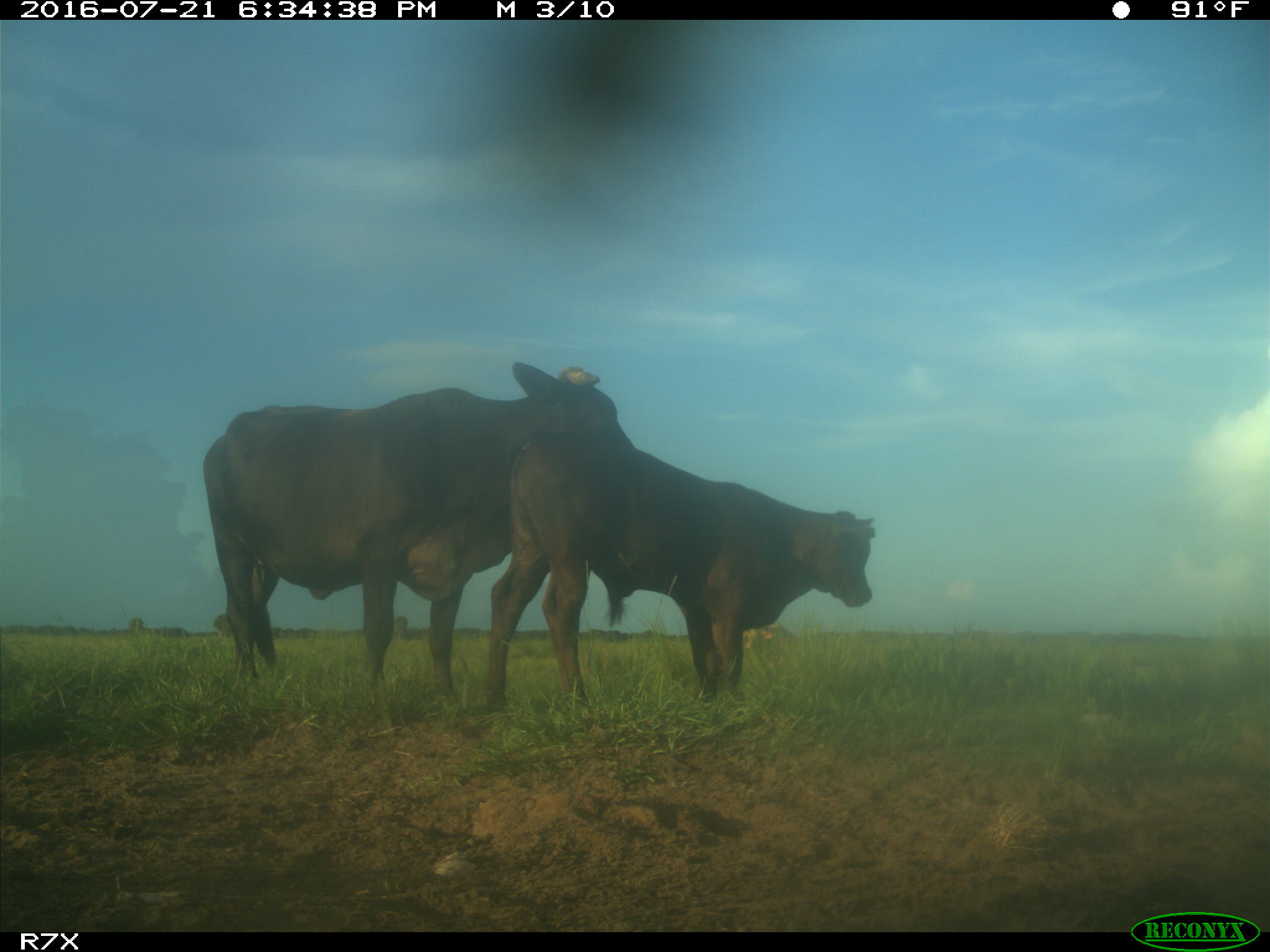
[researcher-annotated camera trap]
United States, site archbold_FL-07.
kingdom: Animalia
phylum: Chordata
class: Mammalia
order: Artiodactyla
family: Bovidae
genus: Bos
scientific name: Bos taurus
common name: domestic cow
Bos taurus (domestic cow).